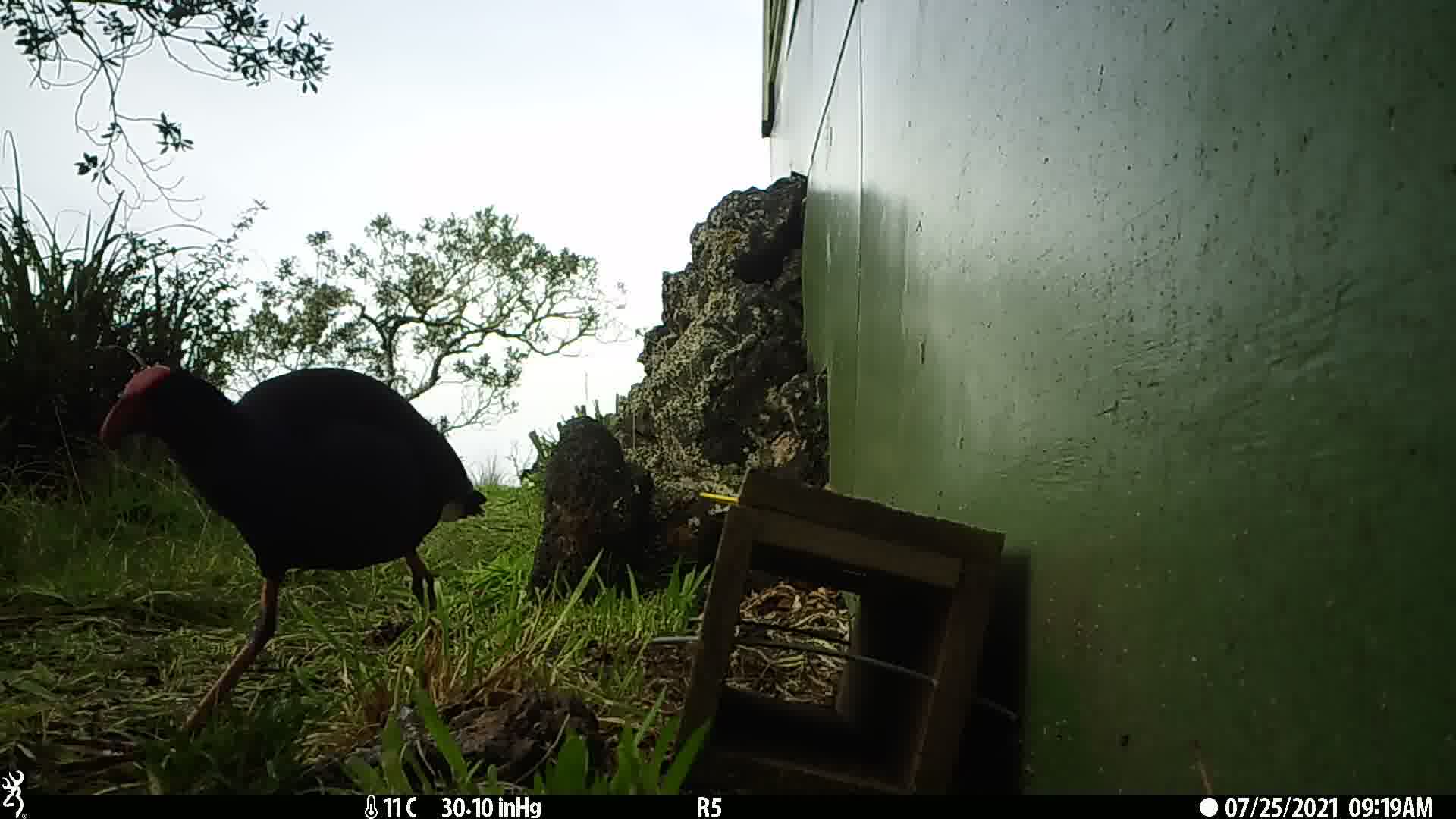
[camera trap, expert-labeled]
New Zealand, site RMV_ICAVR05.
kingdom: Animalia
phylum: Chordata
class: Aves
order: Gruiformes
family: Rallidae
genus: Porphyrio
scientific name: Porphyrio melanotus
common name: australasian swamphen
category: pukeko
Pukeko (australasian swamphen) (Porphyrio melanotus).